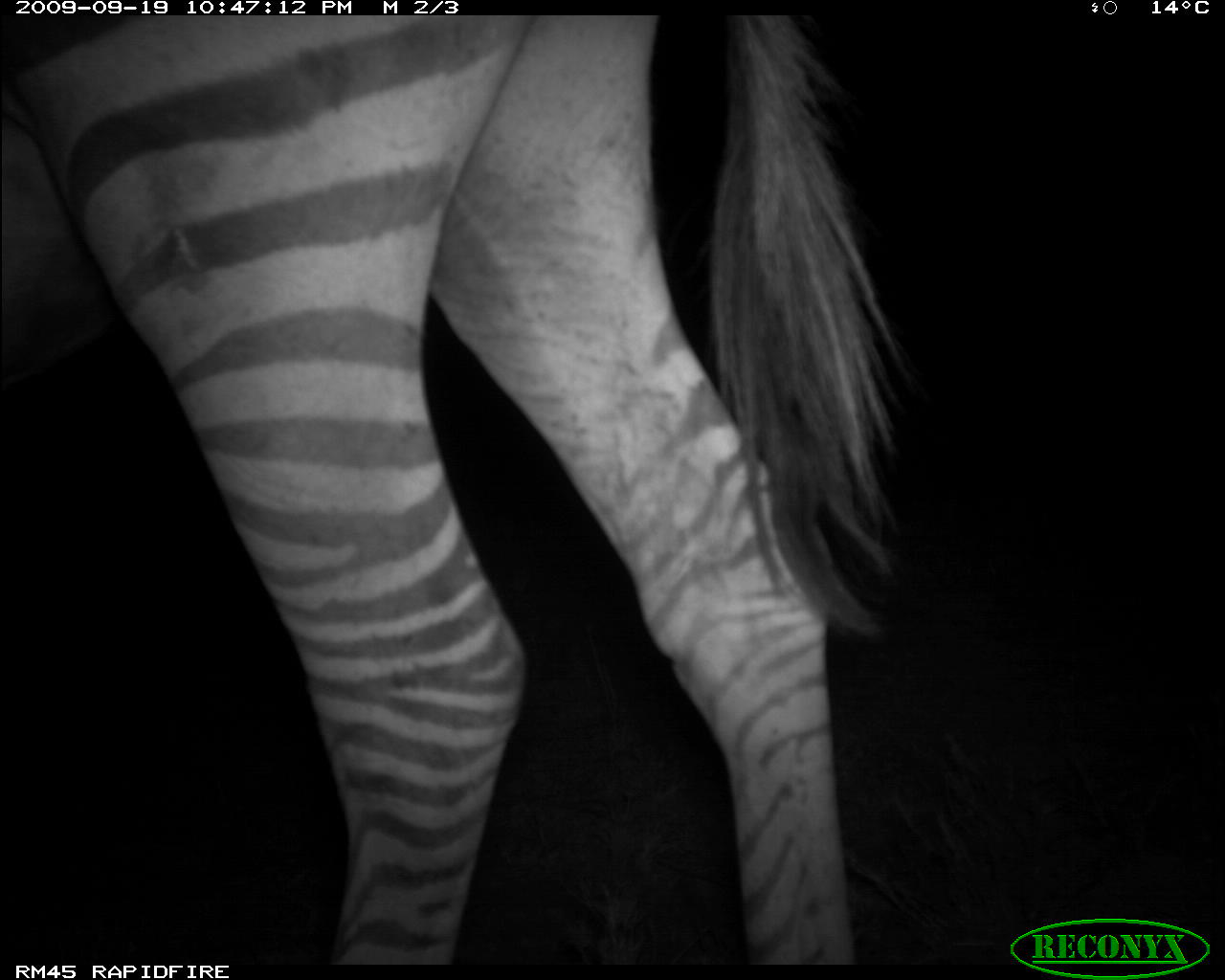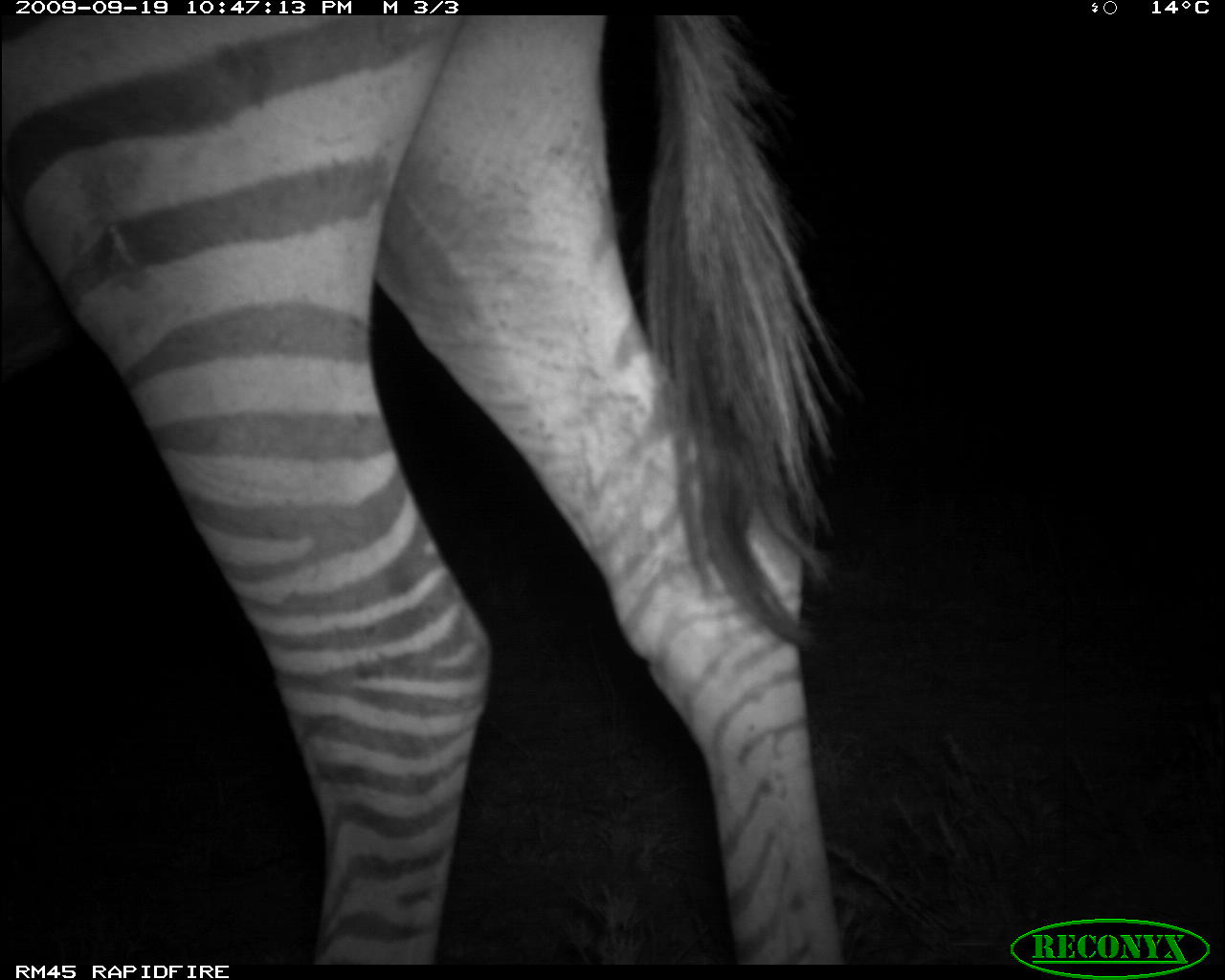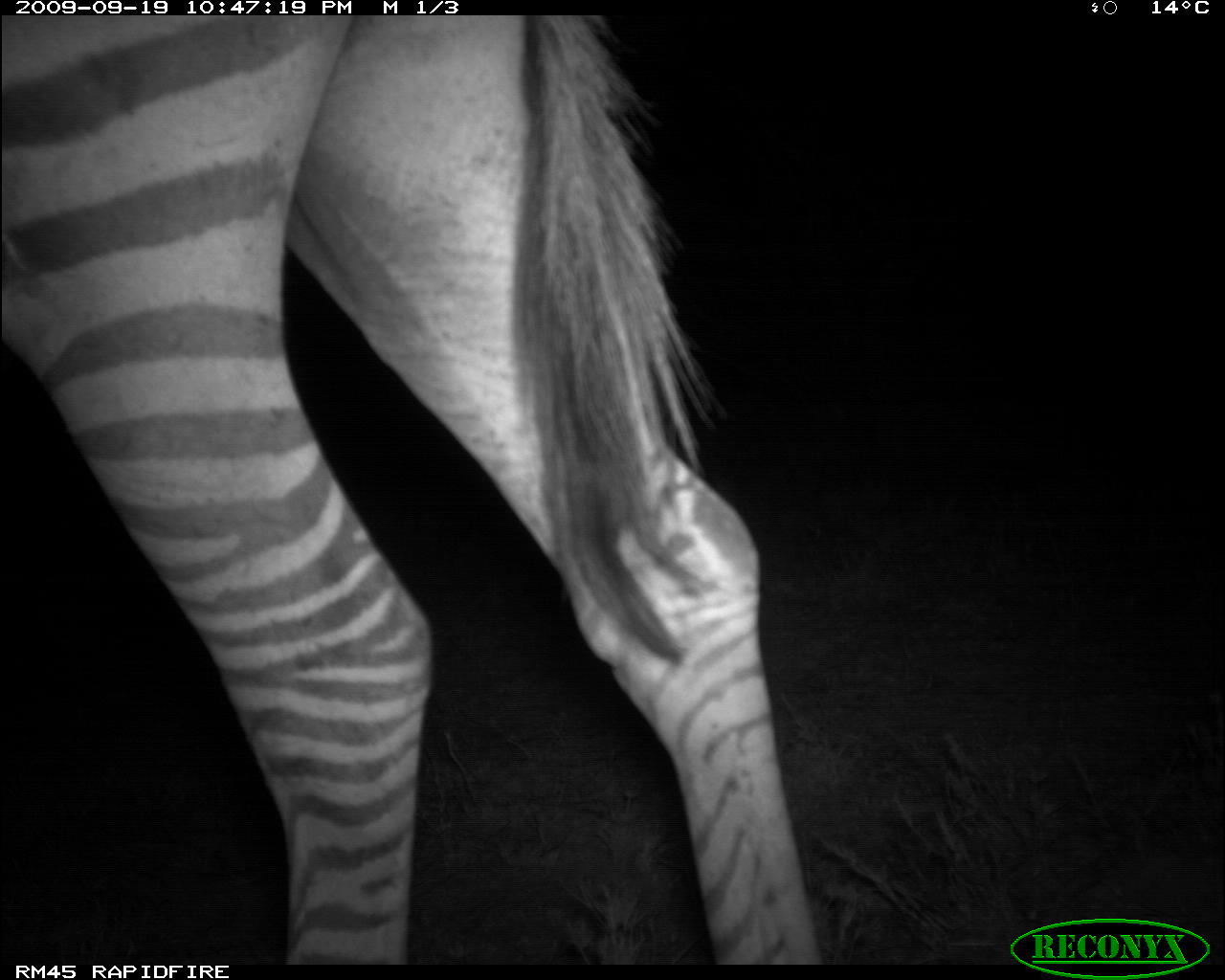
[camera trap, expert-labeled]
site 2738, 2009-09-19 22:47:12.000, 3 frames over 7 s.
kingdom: Animalia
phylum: Chordata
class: Mammalia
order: Perissodactyla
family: Equidae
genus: Equus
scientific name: Equus quagga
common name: plains zebra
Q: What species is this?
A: Equus quagga (plains zebra).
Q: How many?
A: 1.